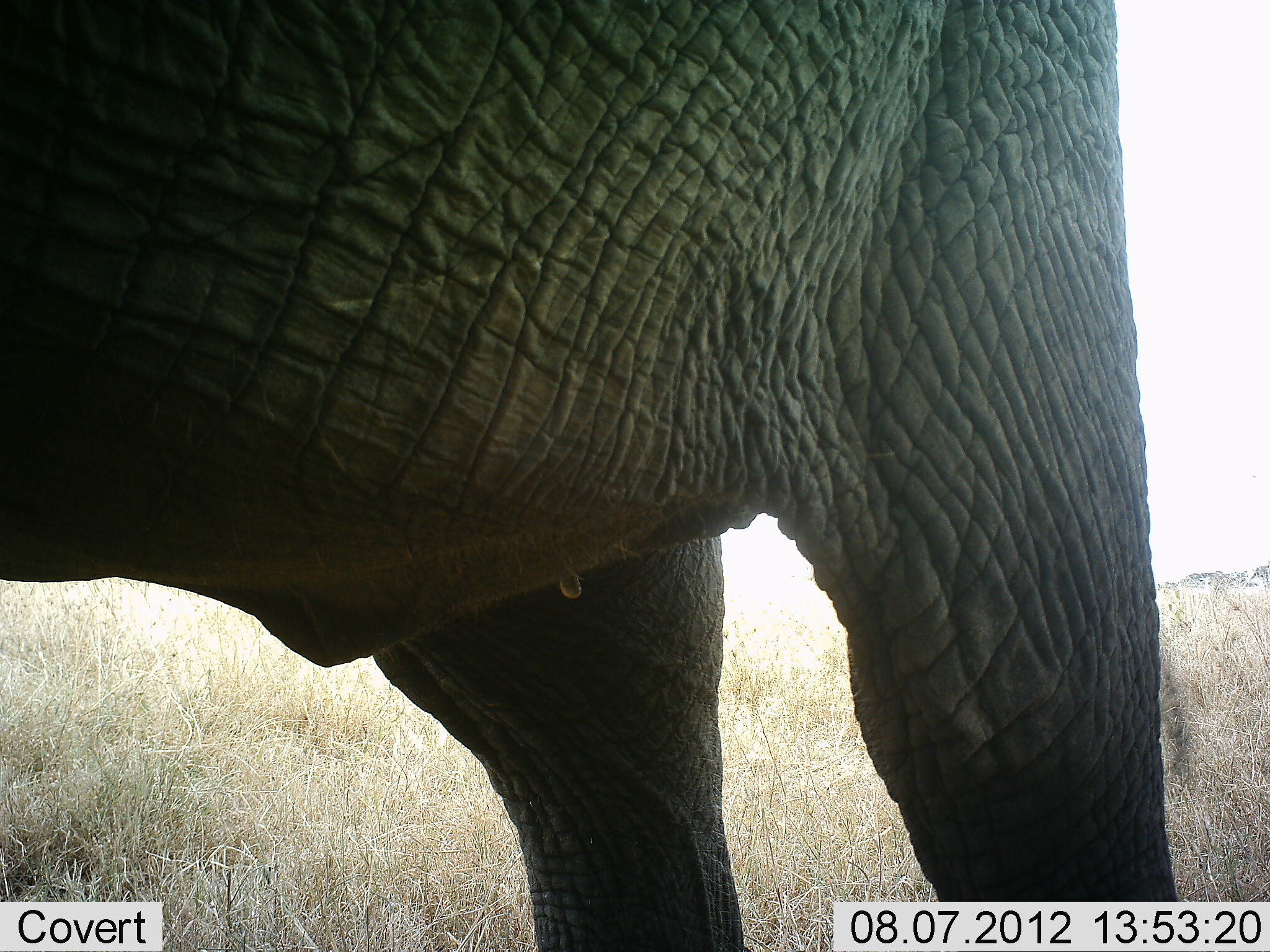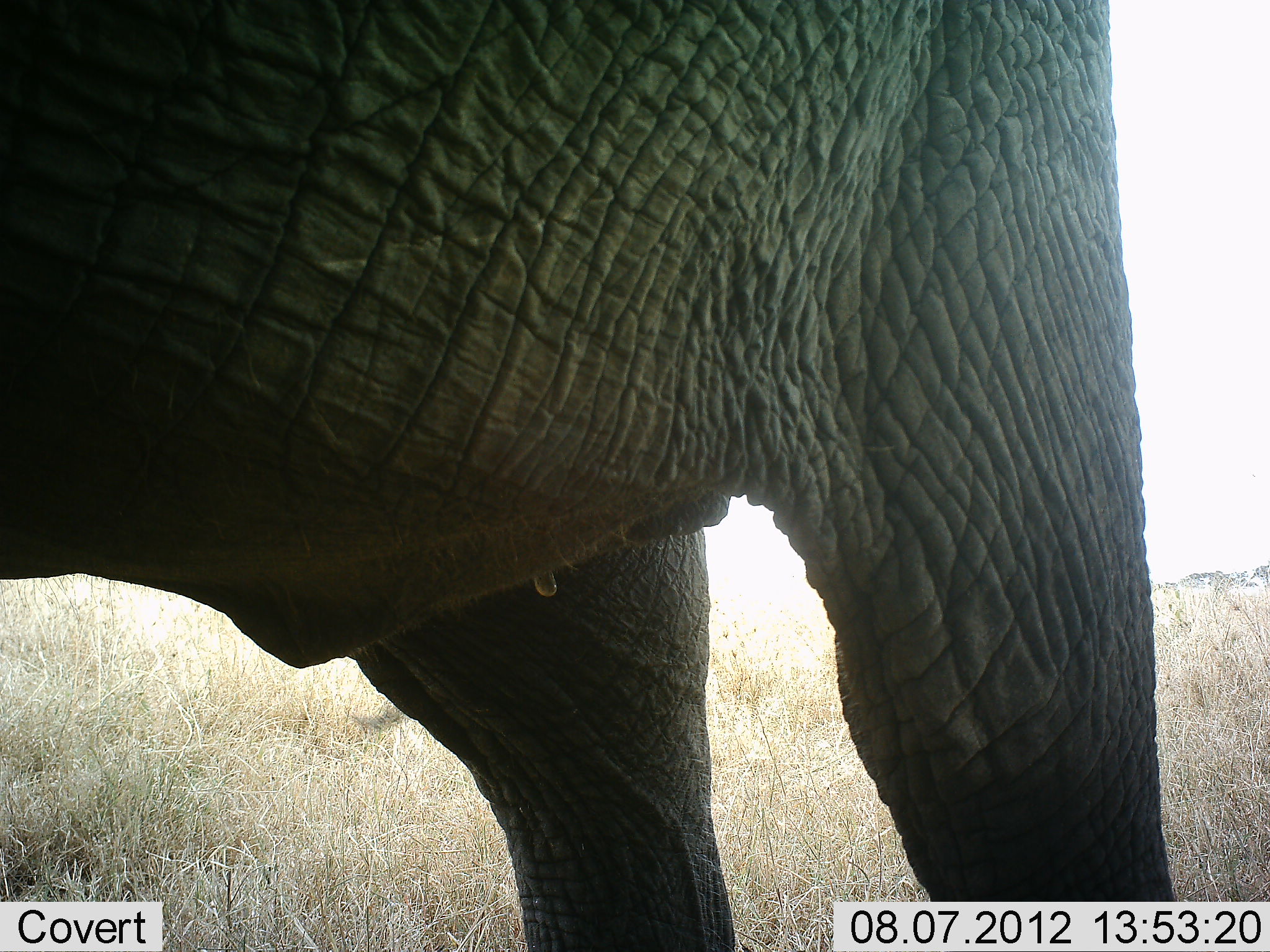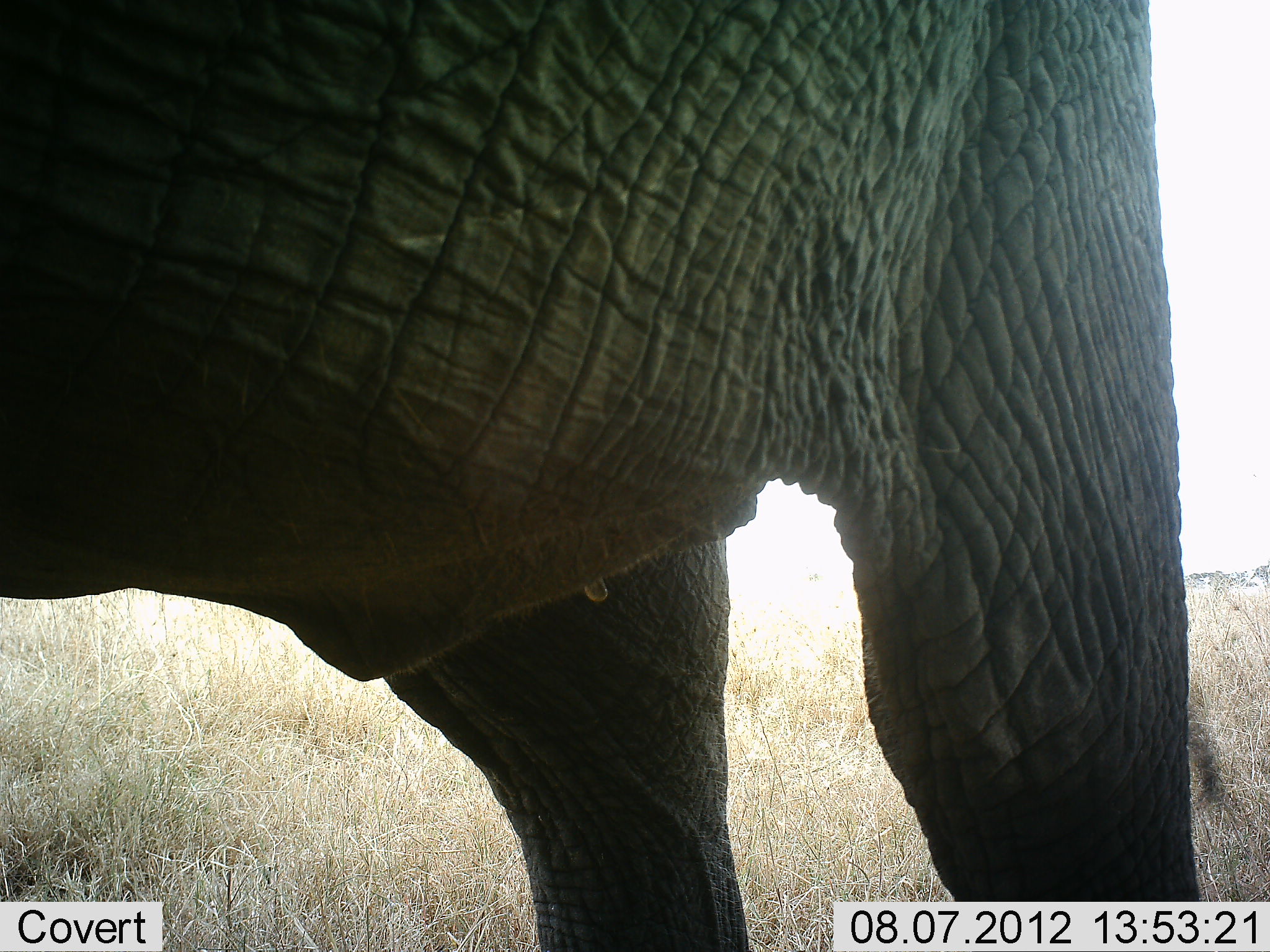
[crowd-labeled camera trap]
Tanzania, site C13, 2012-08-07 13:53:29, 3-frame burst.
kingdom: Animalia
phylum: Chordata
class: Mammalia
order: Proboscidea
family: Elephantidae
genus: Loxodonta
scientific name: Loxodonta africana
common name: african bush elephant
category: elephant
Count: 1.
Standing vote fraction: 100%.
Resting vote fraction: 0%.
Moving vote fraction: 0%.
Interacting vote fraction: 0%.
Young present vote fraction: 0%.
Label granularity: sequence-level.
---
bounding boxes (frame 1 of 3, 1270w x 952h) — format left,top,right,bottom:
animal: 1,1,1180,952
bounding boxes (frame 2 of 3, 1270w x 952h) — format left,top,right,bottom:
animal: 0,0,1174,951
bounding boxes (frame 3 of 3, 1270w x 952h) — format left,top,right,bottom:
animal: 1,1,1197,952